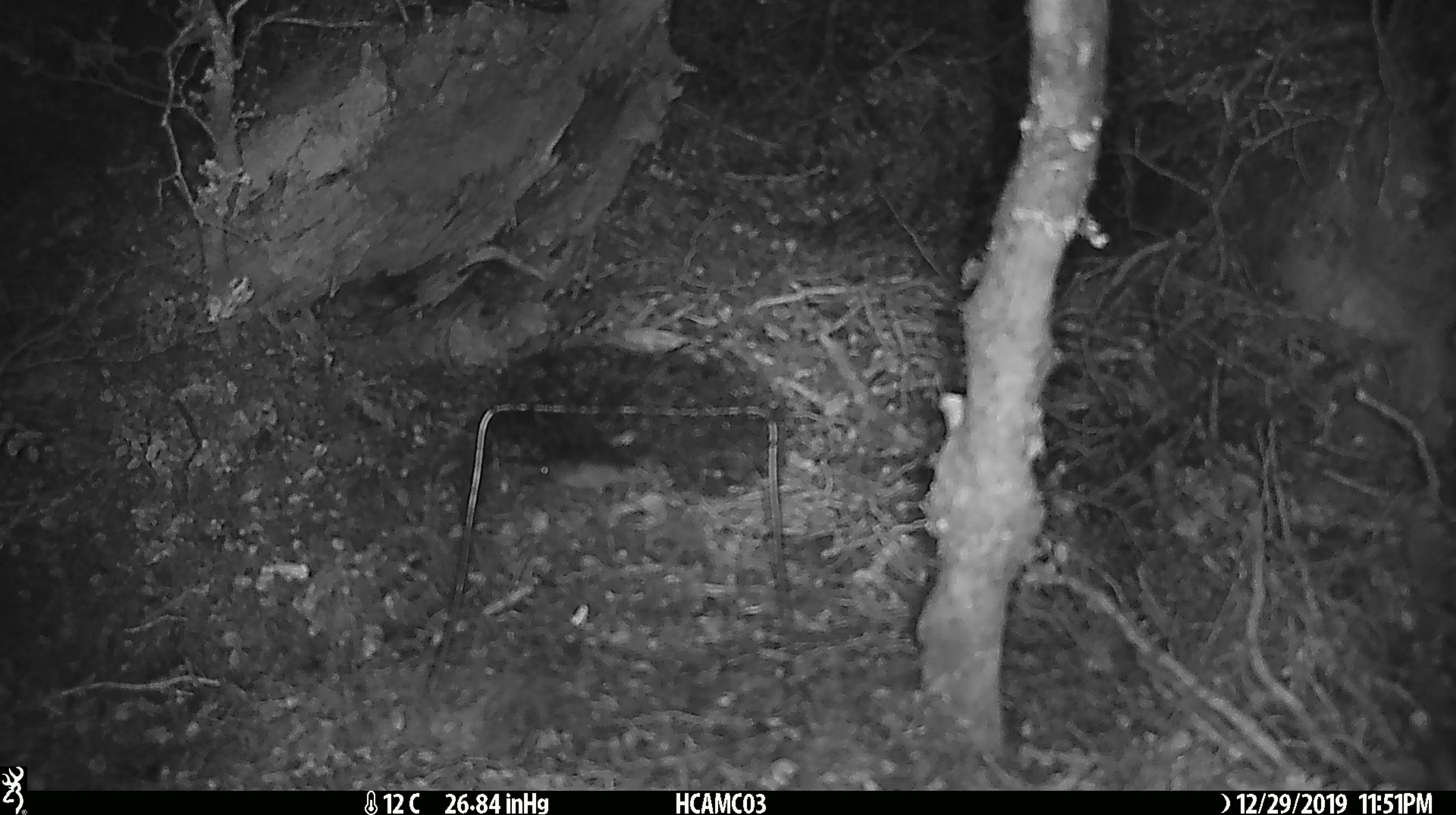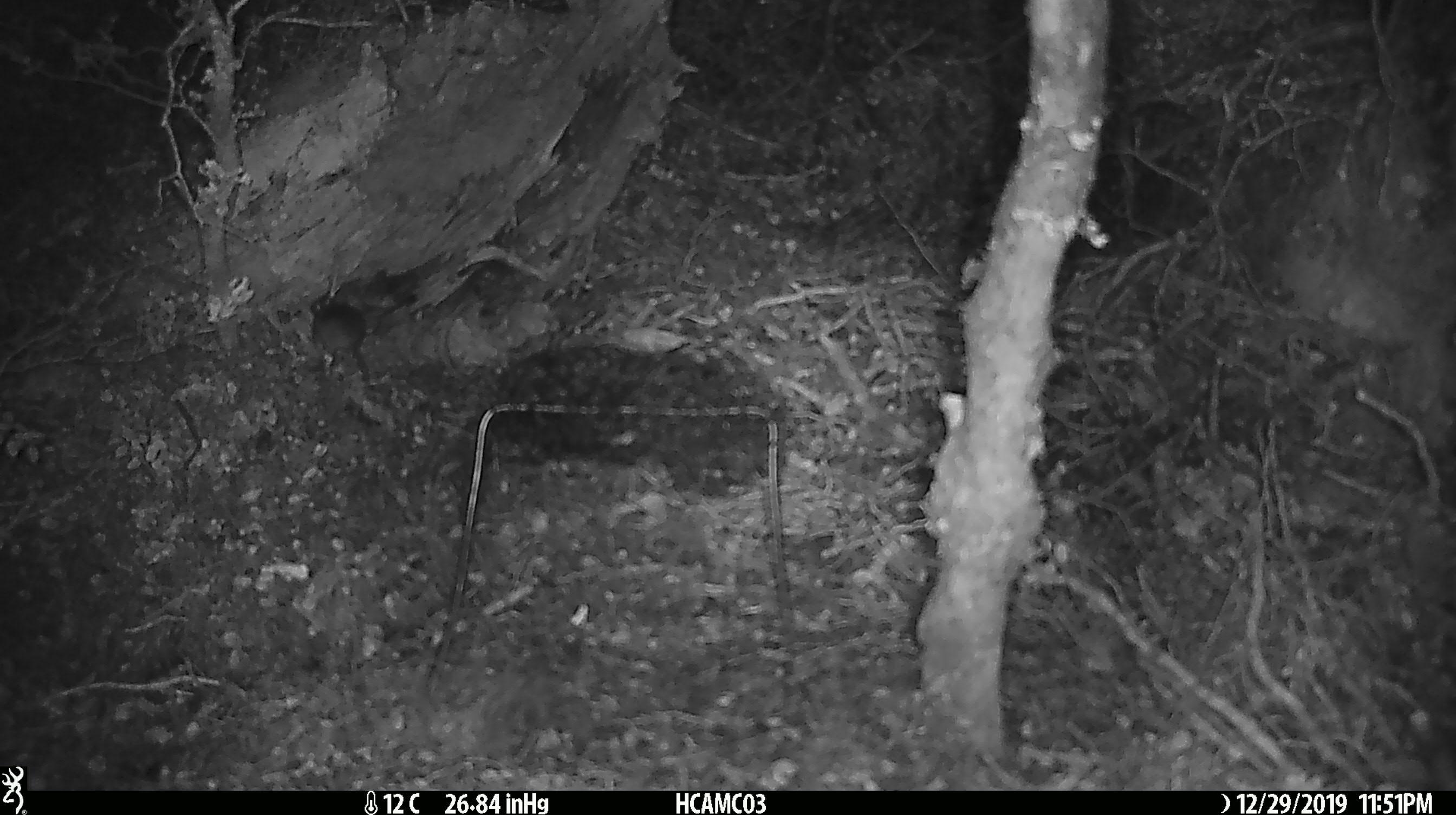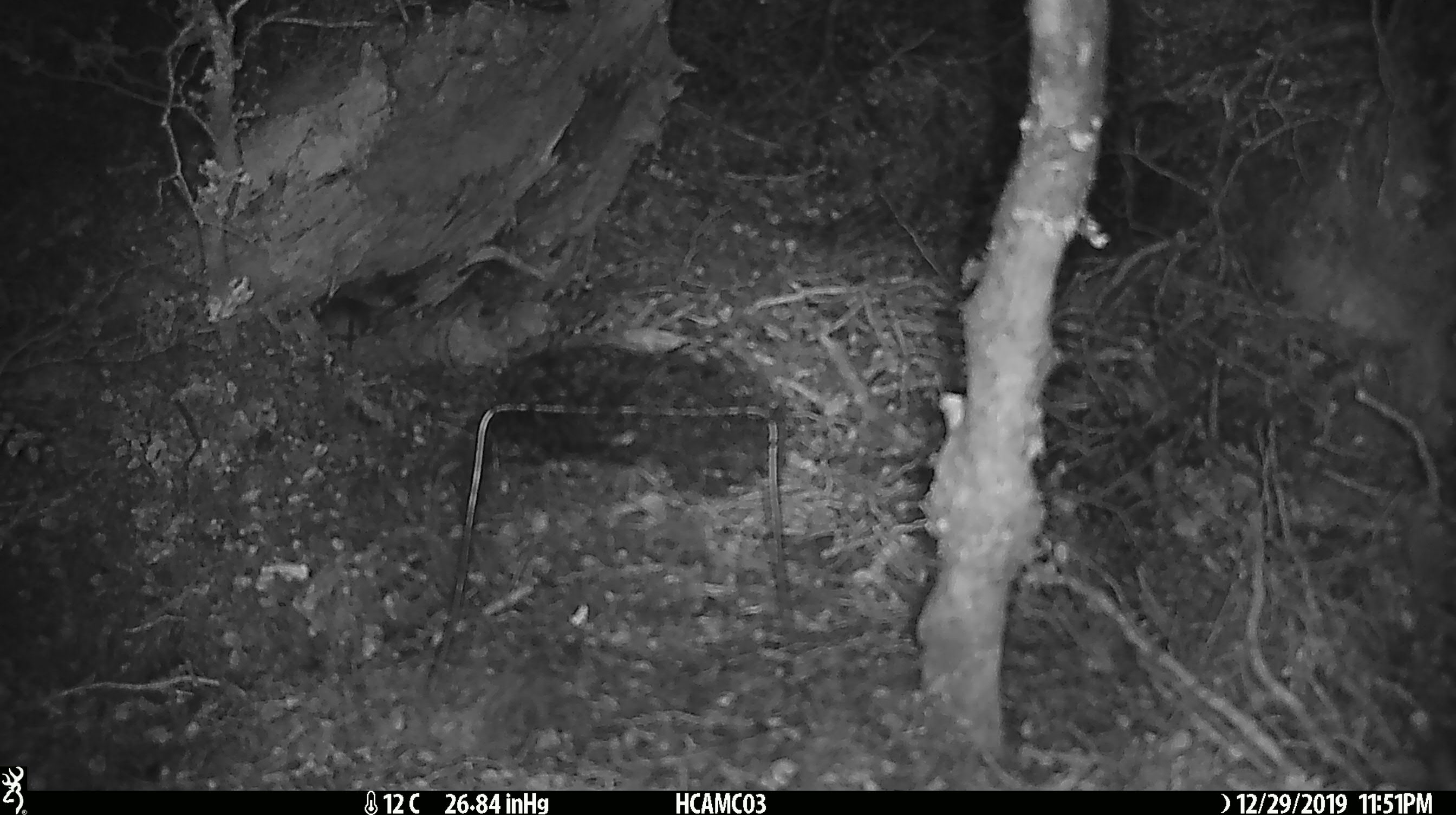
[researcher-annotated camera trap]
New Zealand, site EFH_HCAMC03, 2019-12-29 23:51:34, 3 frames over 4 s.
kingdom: Animalia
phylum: Chordata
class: Mammalia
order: Rodentia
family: Muridae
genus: Mus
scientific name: Mus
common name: mouse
Mouse (Mus).